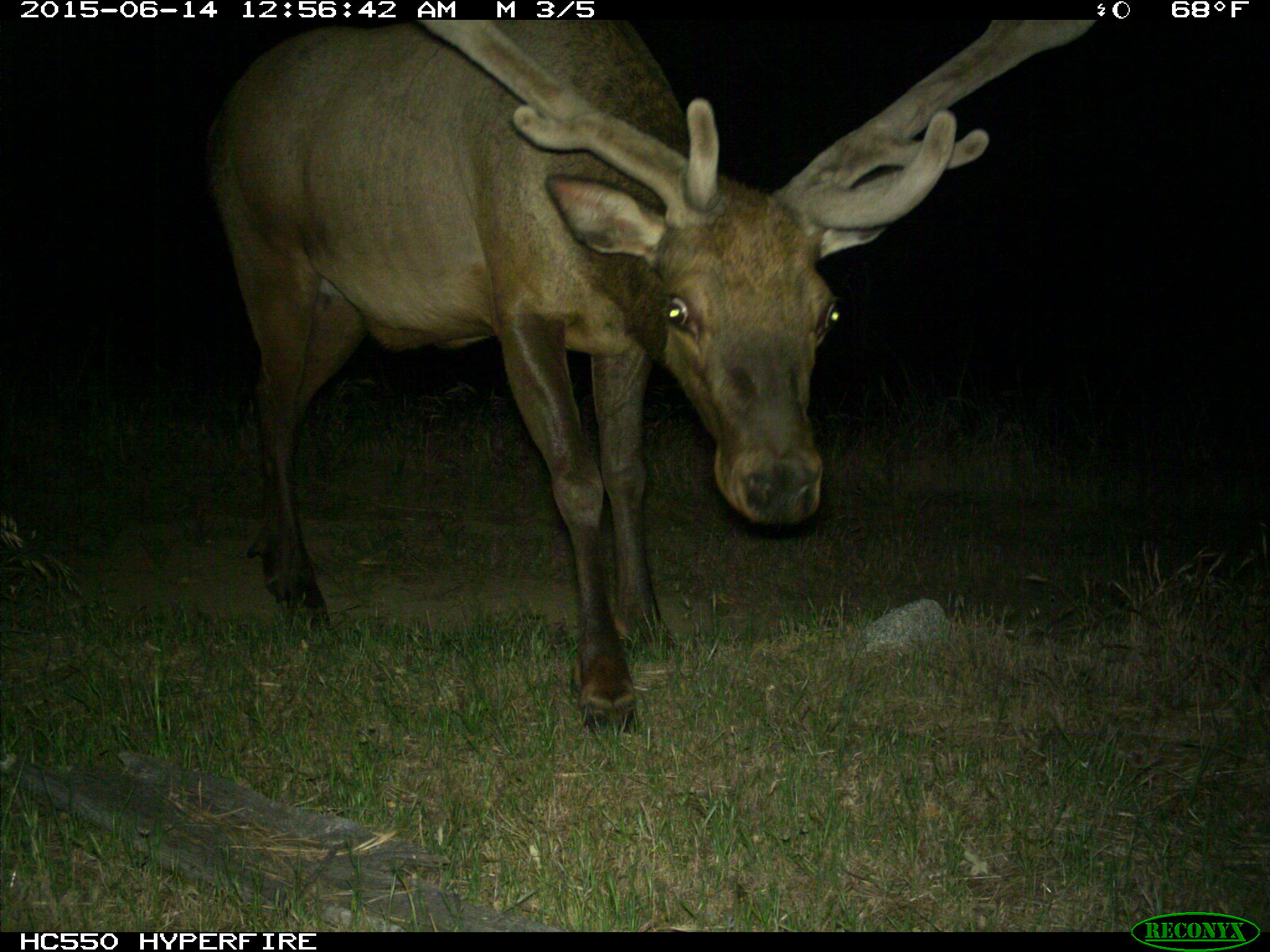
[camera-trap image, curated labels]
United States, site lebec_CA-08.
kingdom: Animalia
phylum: Chordata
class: Mammalia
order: Artiodactyla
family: Cervidae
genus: Cervus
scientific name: Cervus canadensis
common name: elk